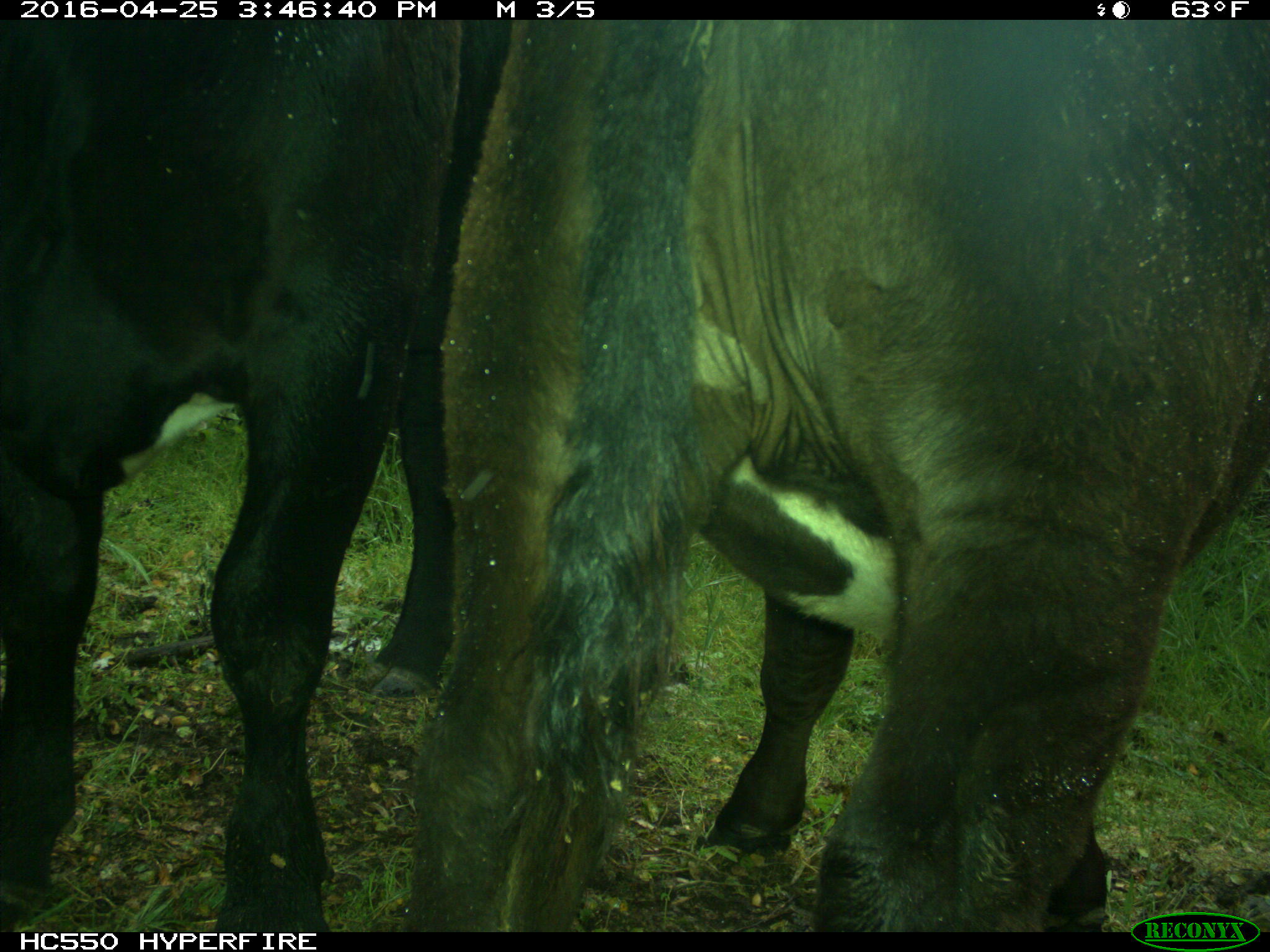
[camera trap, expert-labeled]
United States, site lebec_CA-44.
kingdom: Animalia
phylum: Chordata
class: Mammalia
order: Artiodactyla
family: Bovidae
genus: Bos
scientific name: Bos taurus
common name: domestic cow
Bos taurus (domestic cow).